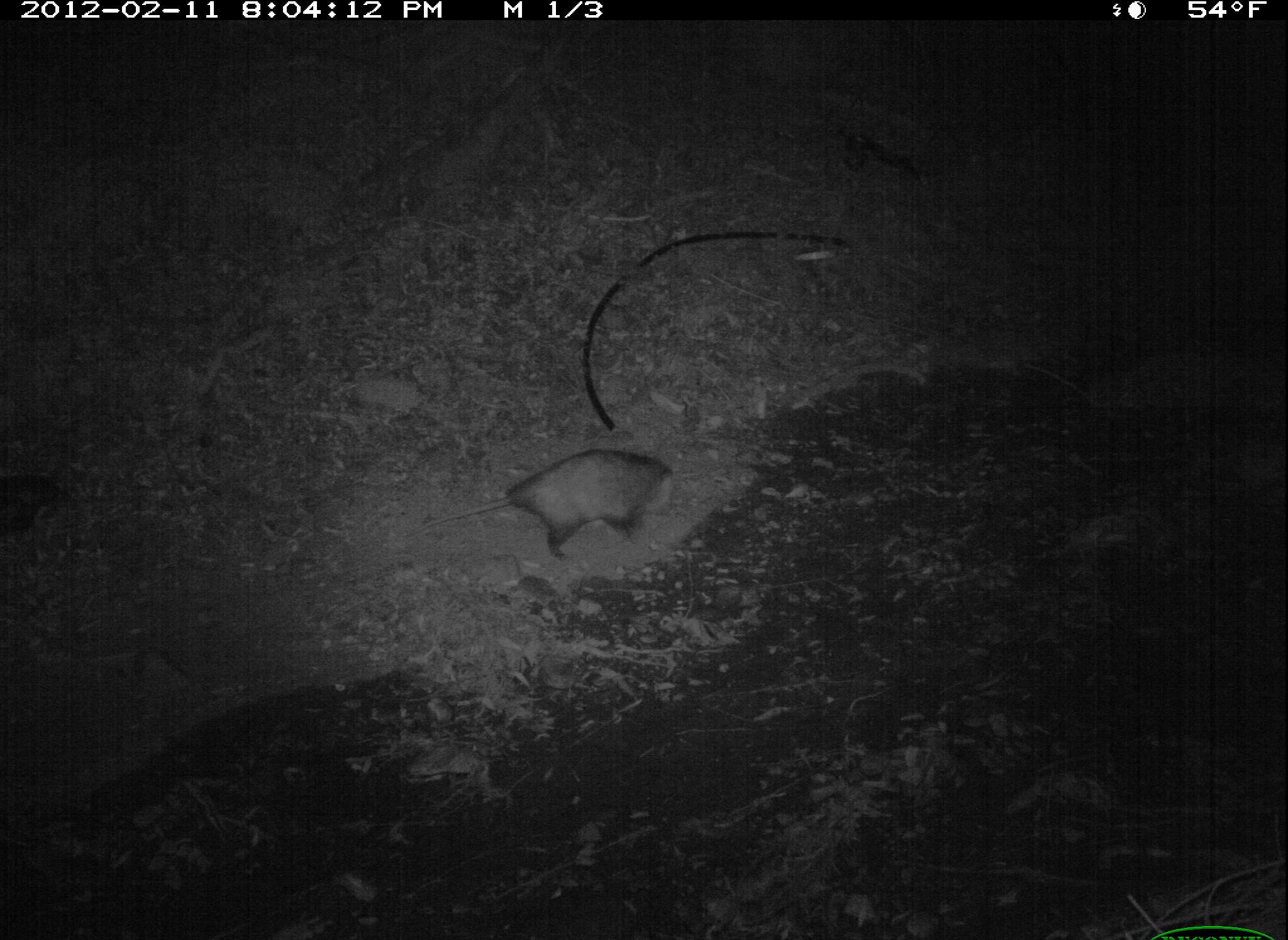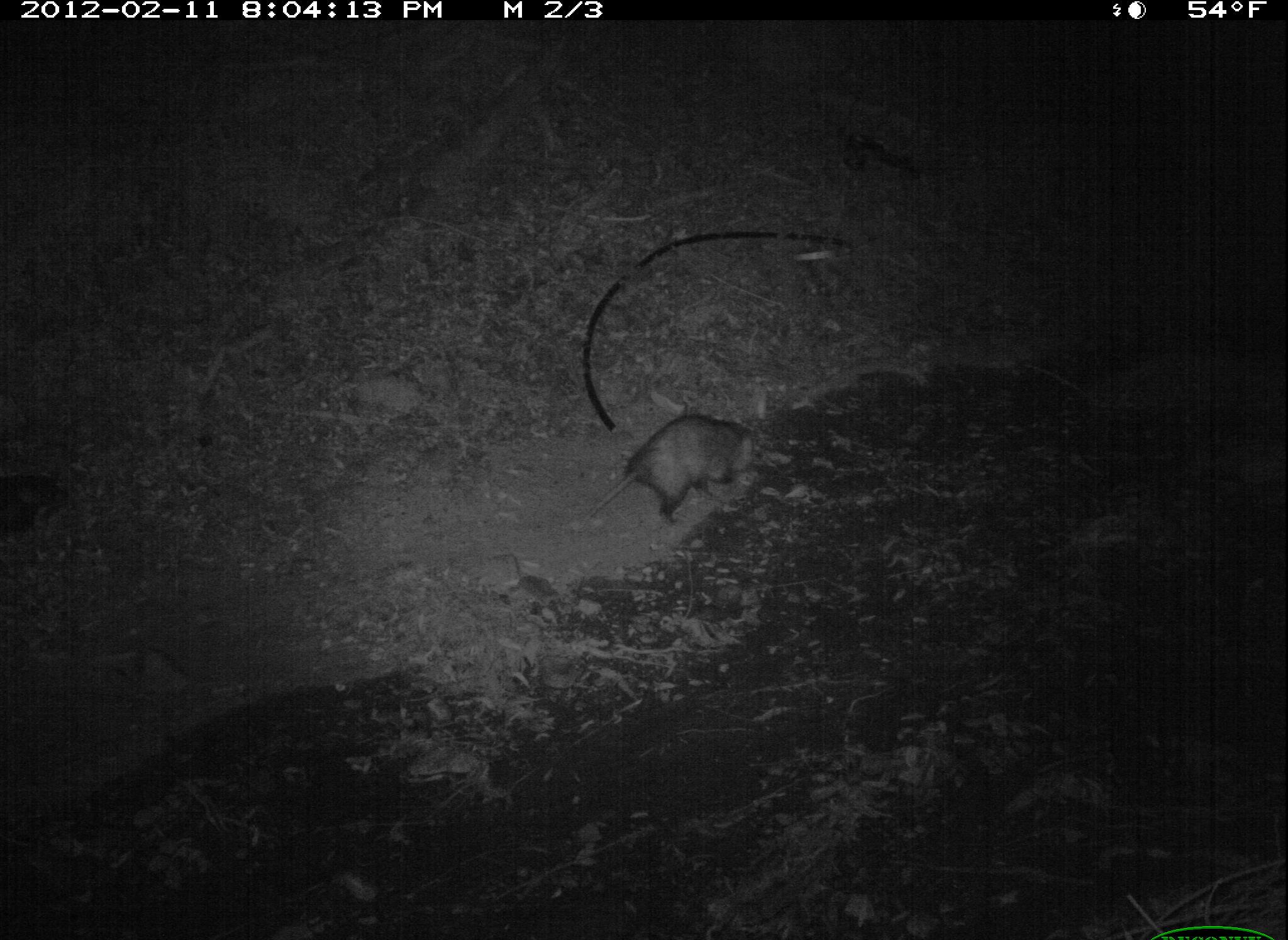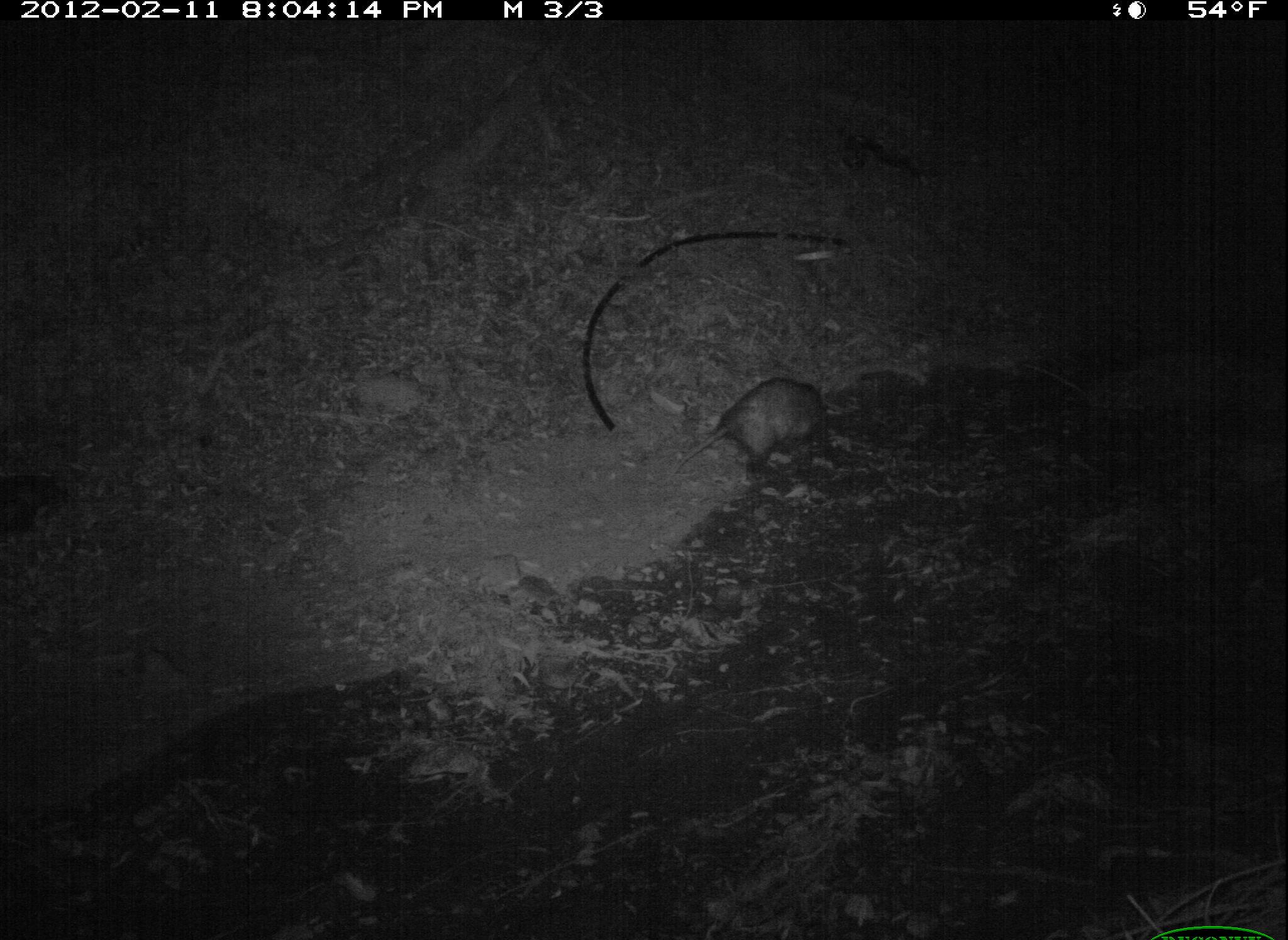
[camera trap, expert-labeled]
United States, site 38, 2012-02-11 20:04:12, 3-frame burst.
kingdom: Animalia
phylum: Chordata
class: Mammalia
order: Didelphimorphia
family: Didelphidae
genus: Didelphis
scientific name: Didelphis virginiana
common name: virginia opossum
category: opossum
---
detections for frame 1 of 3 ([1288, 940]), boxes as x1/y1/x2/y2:
opossum: 430/432/728/570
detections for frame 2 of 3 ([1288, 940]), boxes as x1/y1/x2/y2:
opossum: 578/403/782/543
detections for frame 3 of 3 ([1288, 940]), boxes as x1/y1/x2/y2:
opossum: 667/359/844/493